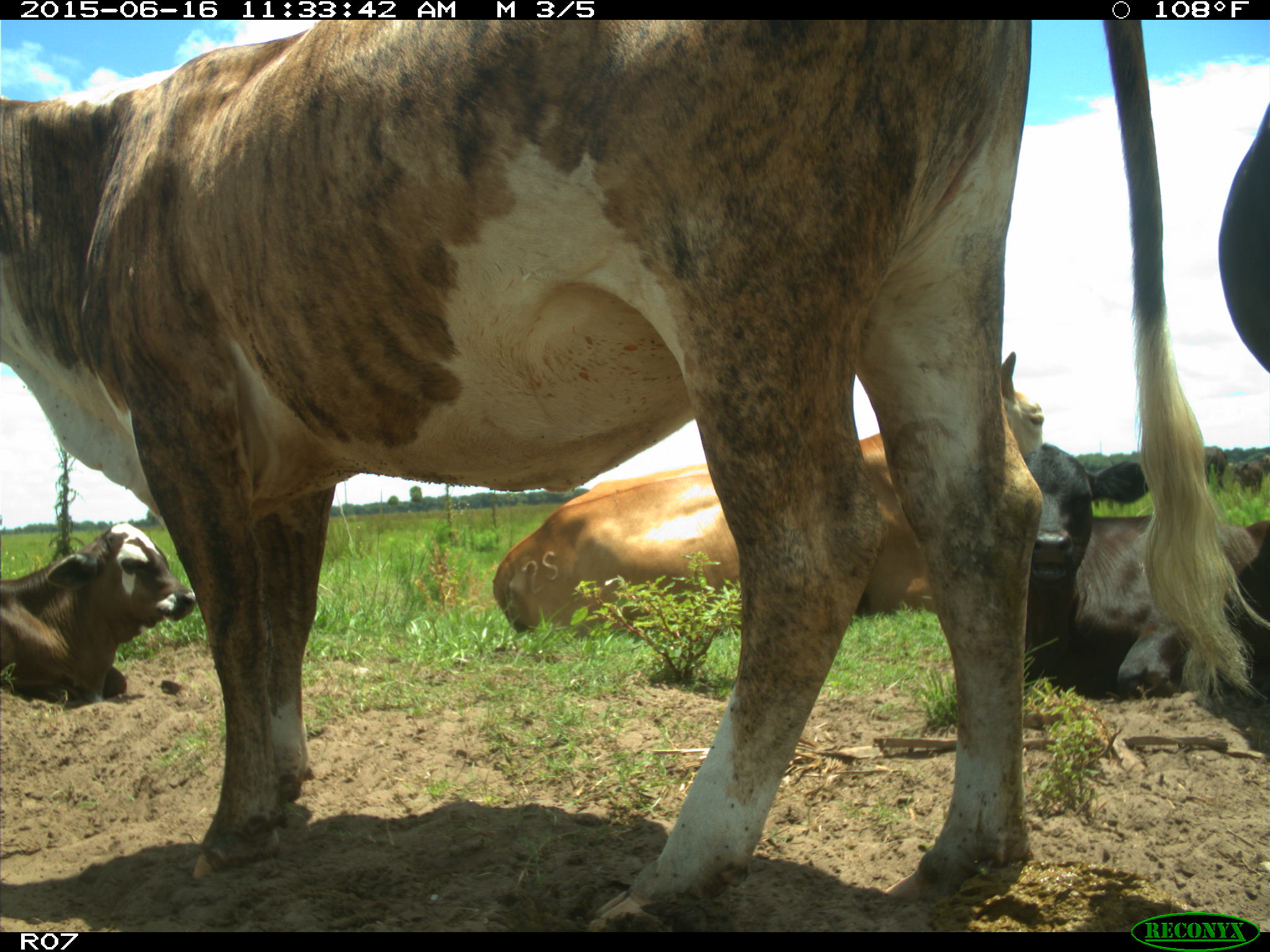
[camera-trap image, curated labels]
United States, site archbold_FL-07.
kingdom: Animalia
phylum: Chordata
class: Mammalia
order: Artiodactyla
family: Bovidae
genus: Bos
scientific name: Bos taurus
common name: domestic cow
Bos taurus (domestic cow).